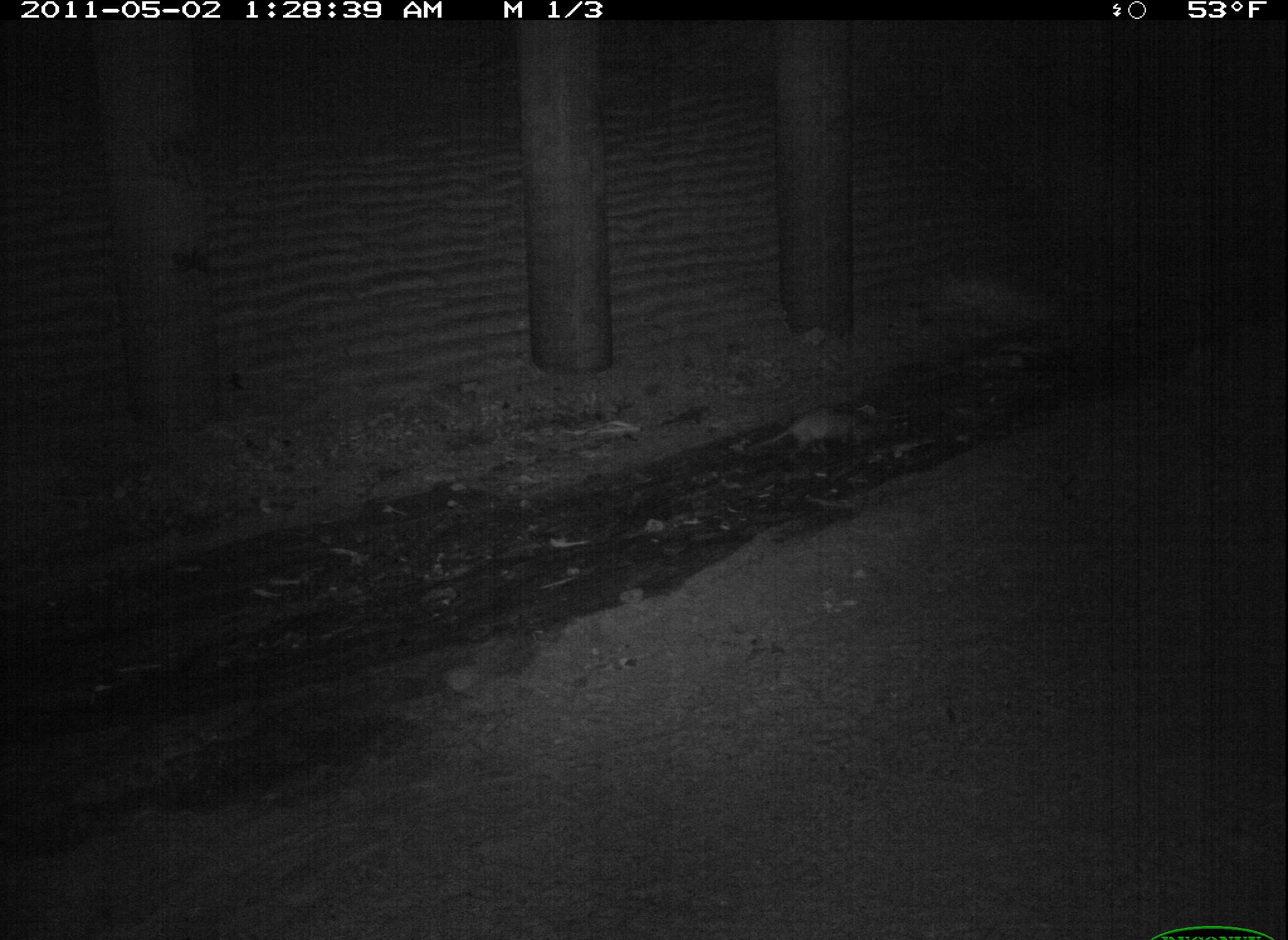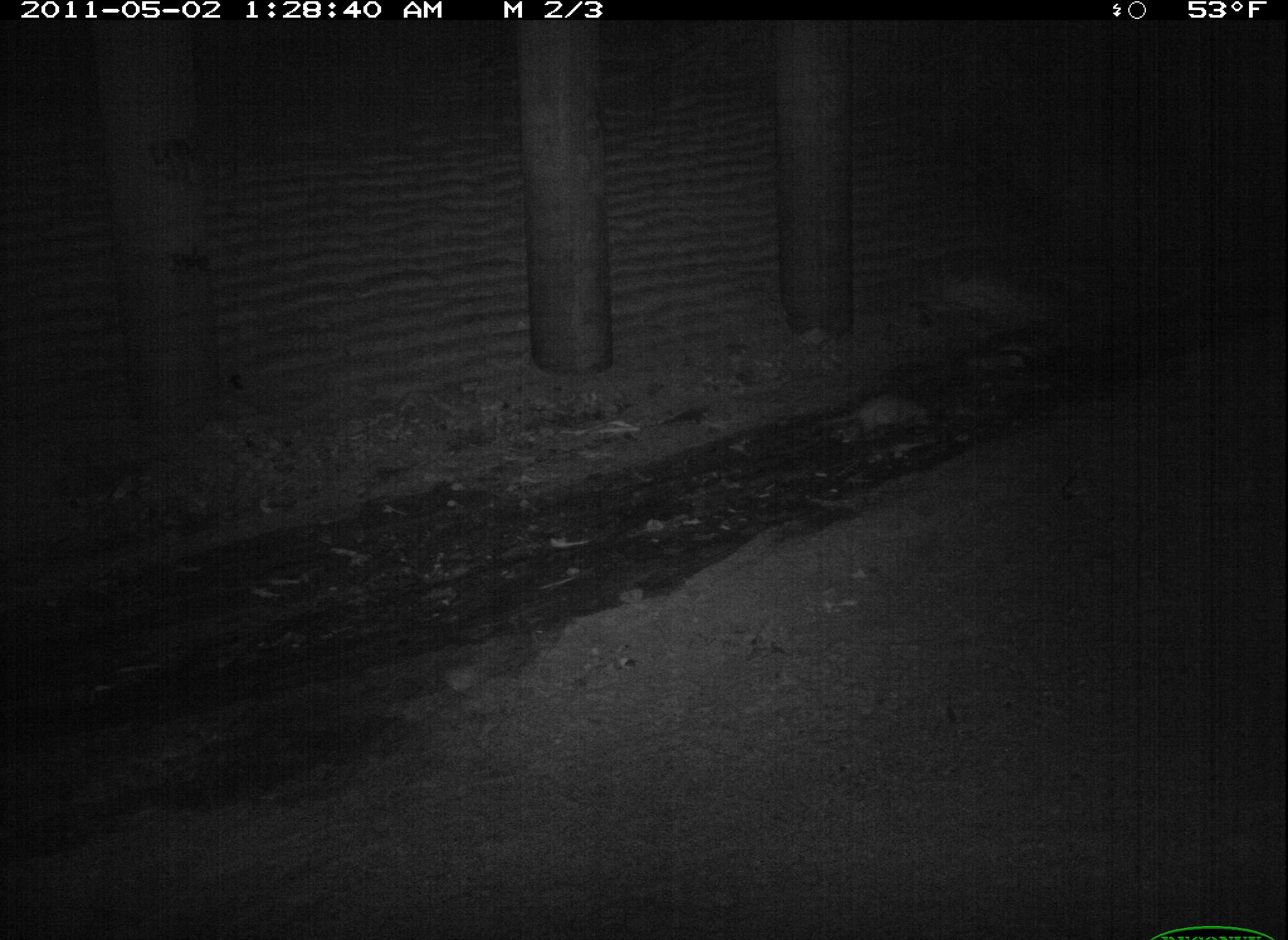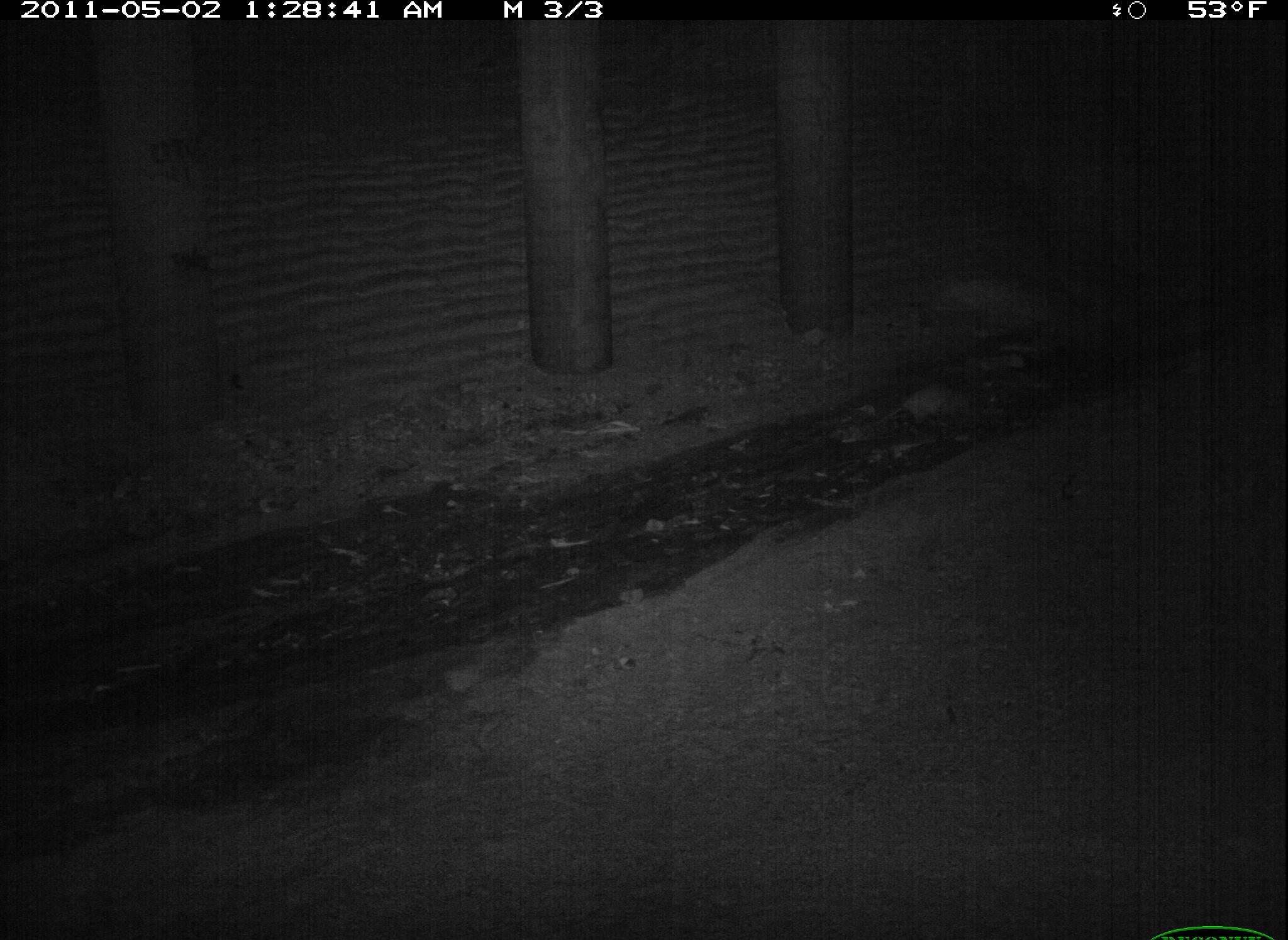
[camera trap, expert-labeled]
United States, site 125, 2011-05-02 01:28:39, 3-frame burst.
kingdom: Animalia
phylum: Chordata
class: Mammalia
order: Didelphimorphia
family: Didelphidae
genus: Didelphis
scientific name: Didelphis virginiana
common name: virginia opossum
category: opossum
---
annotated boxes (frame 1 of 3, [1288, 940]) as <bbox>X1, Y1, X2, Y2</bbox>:
opossum: <bbox>745, 403, 884, 462</bbox>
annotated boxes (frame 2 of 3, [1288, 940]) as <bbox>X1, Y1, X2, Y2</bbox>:
opossum: <bbox>813, 390, 940, 445</bbox>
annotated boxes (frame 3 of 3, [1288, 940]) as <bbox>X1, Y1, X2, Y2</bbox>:
opossum: <bbox>855, 377, 998, 440</bbox>